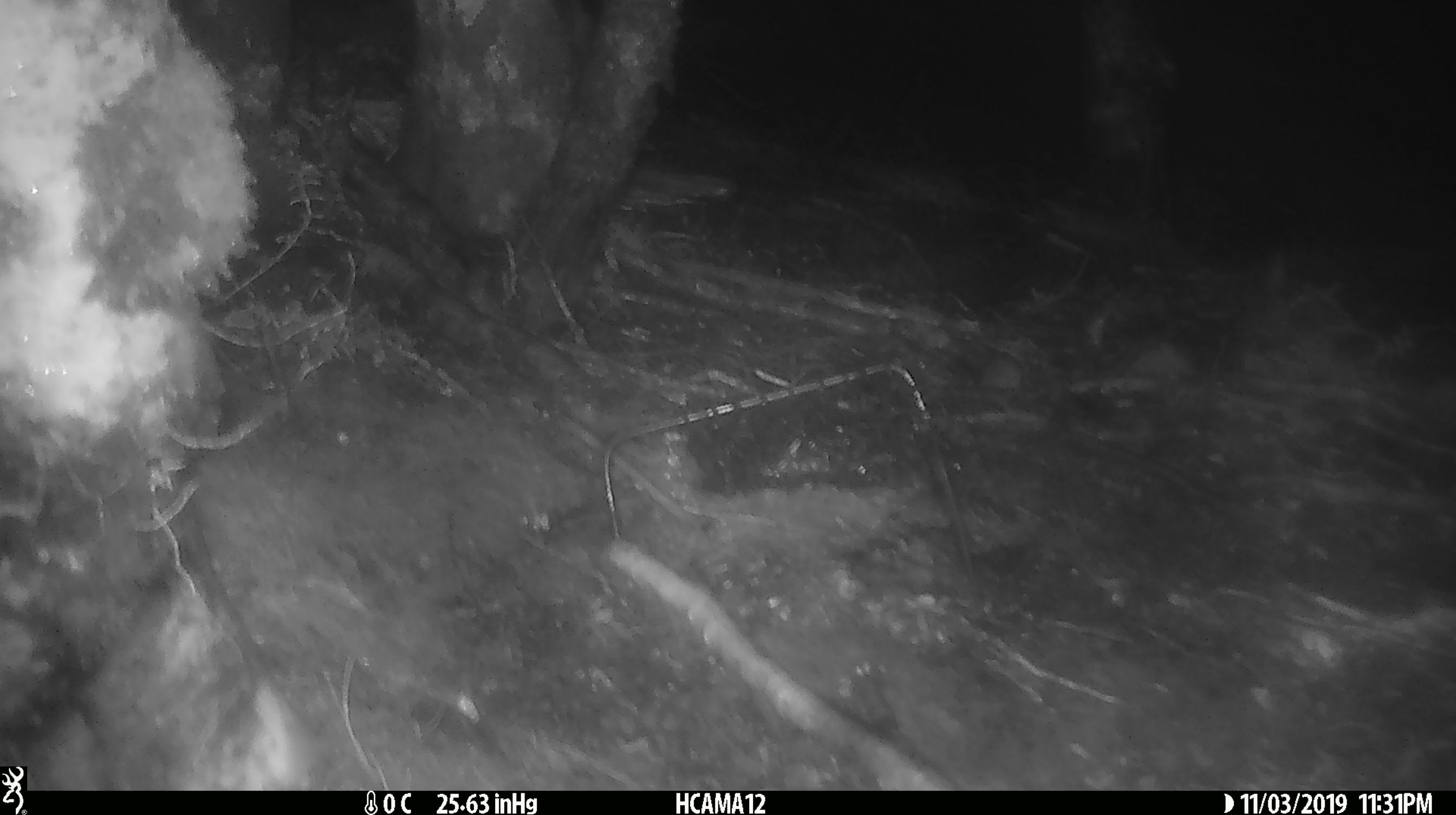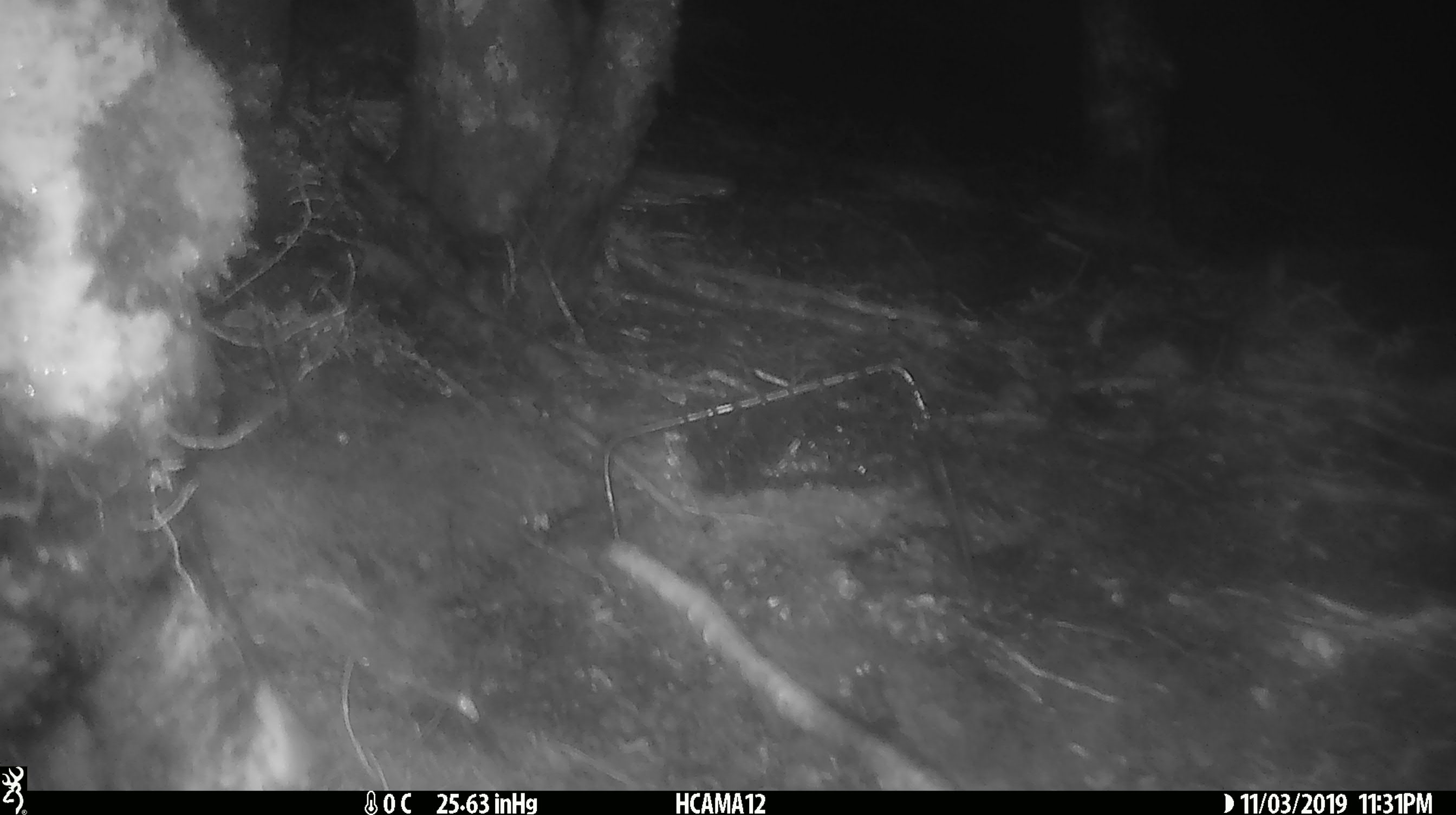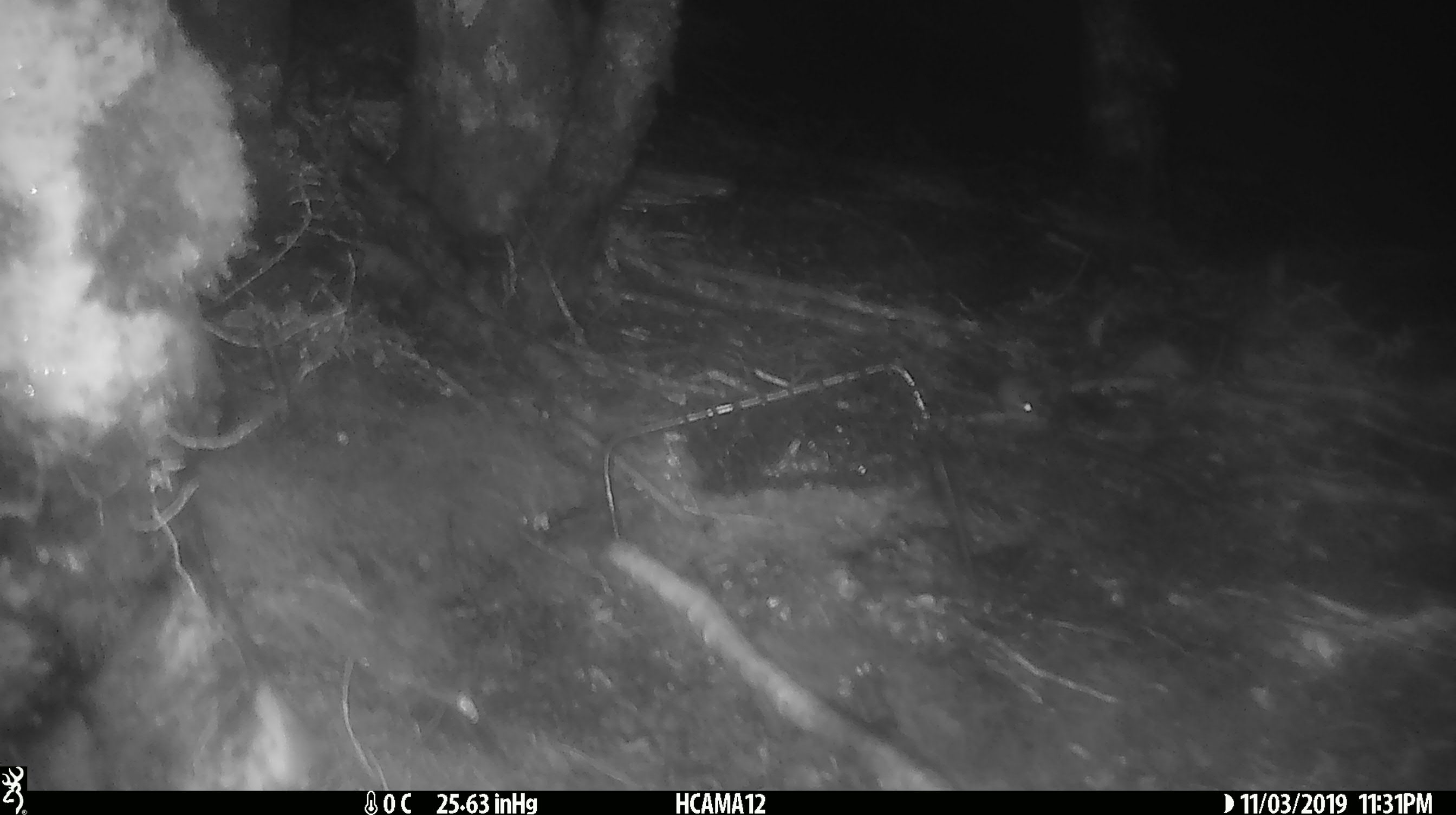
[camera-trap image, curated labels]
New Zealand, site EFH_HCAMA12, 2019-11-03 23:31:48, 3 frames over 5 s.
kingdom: Animalia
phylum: Chordata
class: Mammalia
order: Rodentia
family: Muridae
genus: Mus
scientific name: Mus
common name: mouse